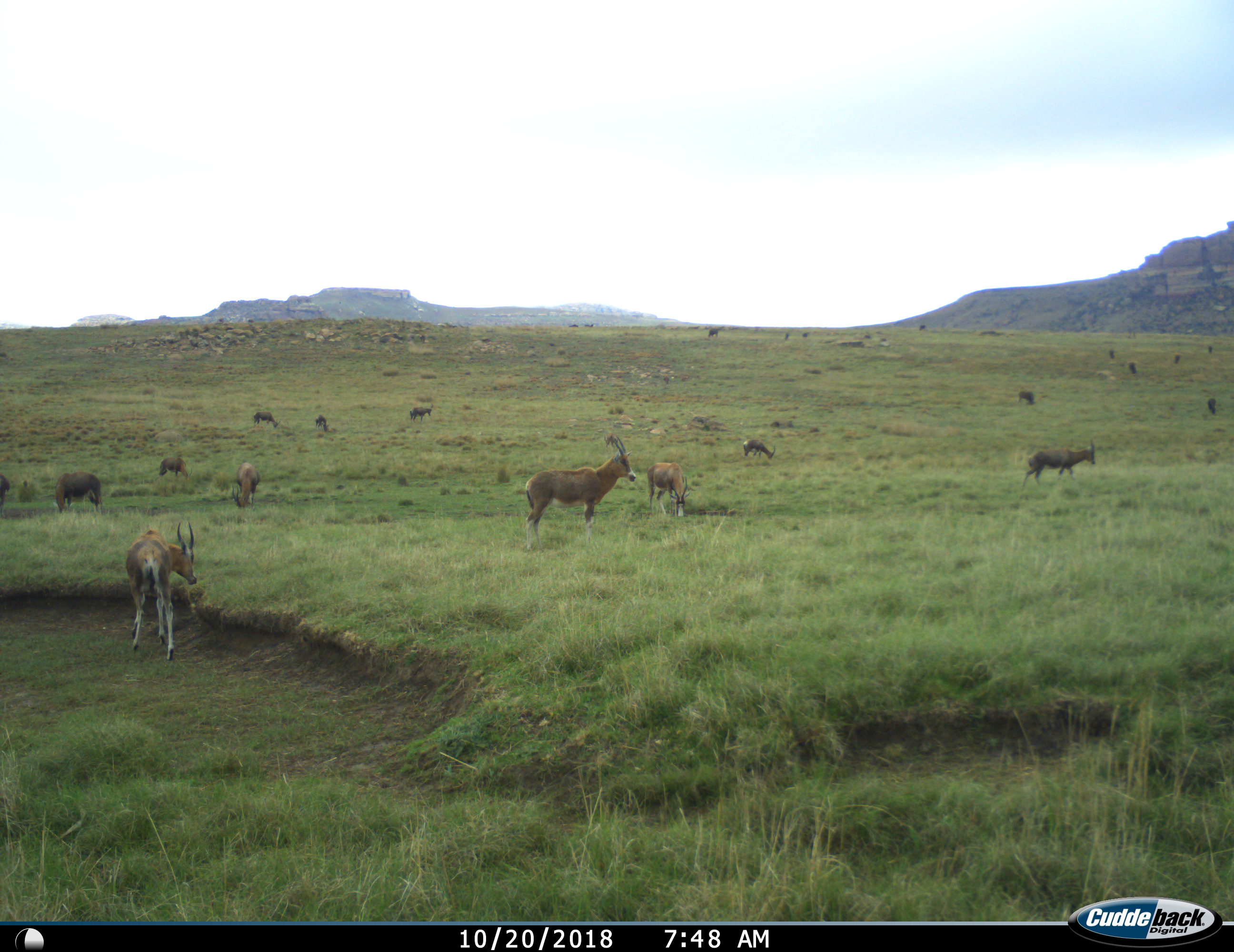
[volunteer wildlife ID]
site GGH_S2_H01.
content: unidentified animal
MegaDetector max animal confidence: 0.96